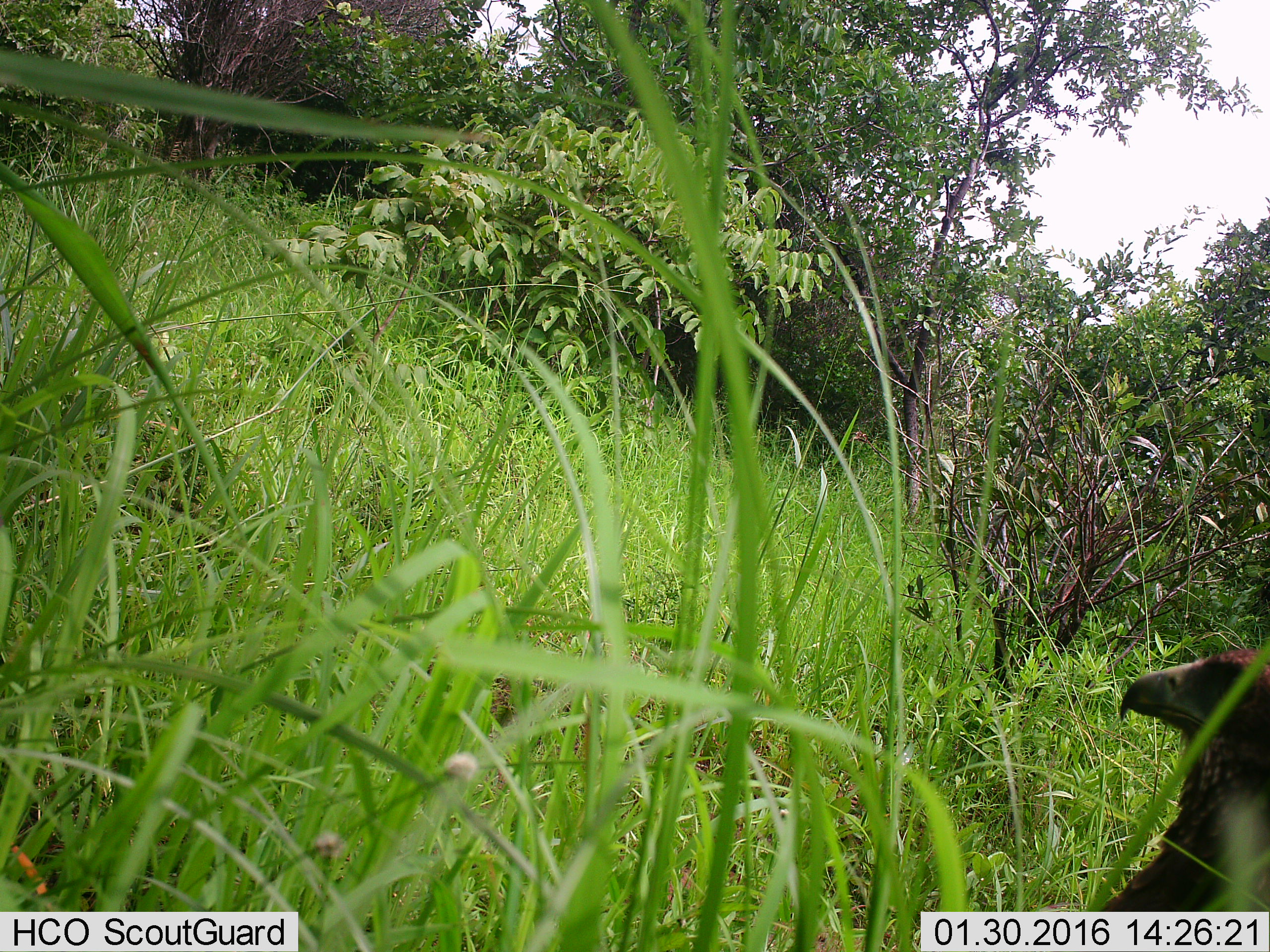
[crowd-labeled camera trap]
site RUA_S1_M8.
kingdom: Animalia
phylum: Chordata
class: Aves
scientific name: Aves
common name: bird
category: birdother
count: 1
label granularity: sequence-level